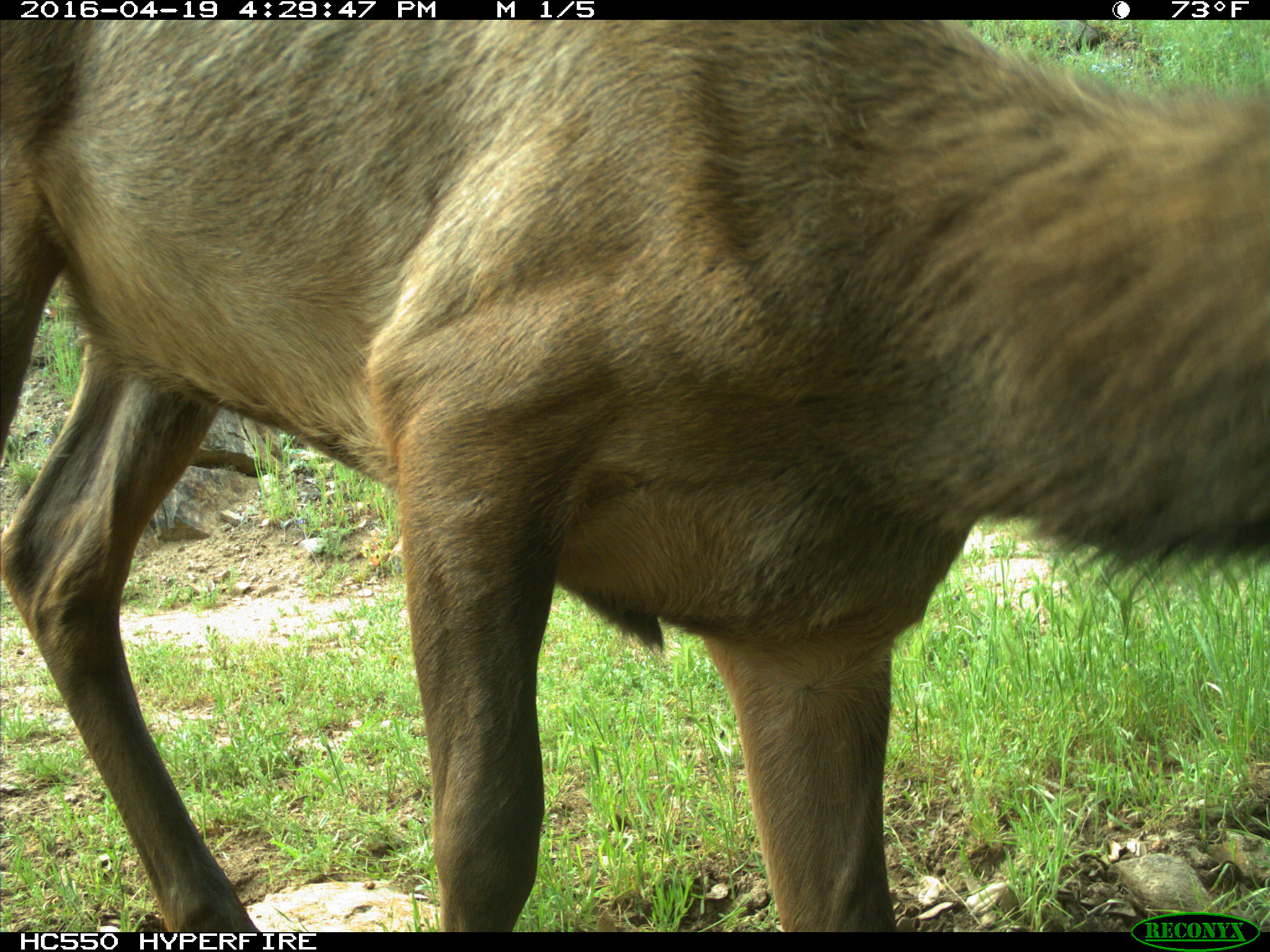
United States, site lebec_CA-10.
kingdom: Animalia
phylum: Chordata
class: Mammalia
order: Artiodactyla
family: Cervidae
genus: Cervus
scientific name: Cervus canadensis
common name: elk